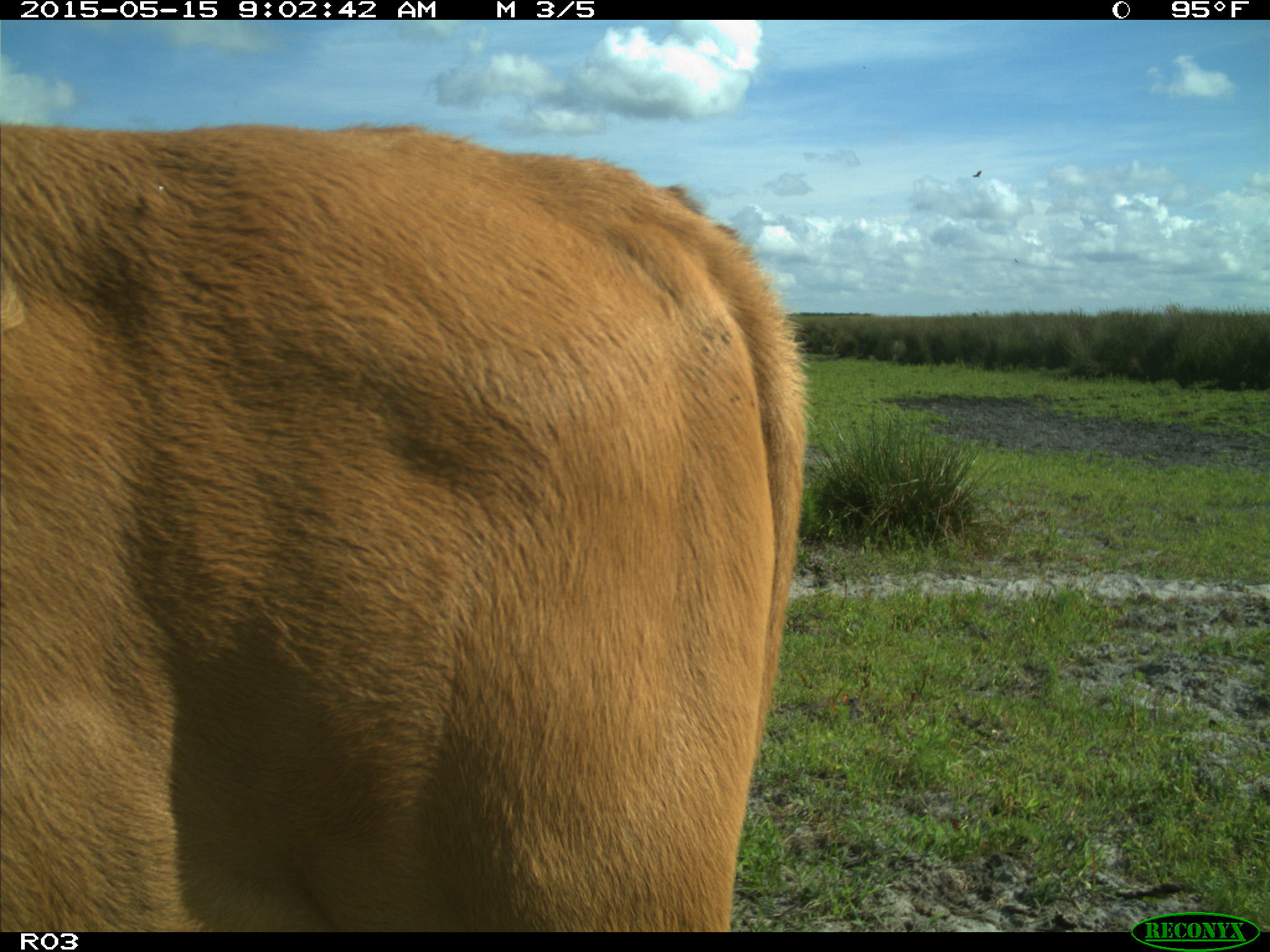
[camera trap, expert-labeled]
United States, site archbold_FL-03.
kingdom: Animalia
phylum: Chordata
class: Mammalia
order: Artiodactyla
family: Bovidae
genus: Bos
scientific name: Bos taurus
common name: domestic cow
Bos taurus (domestic cow).